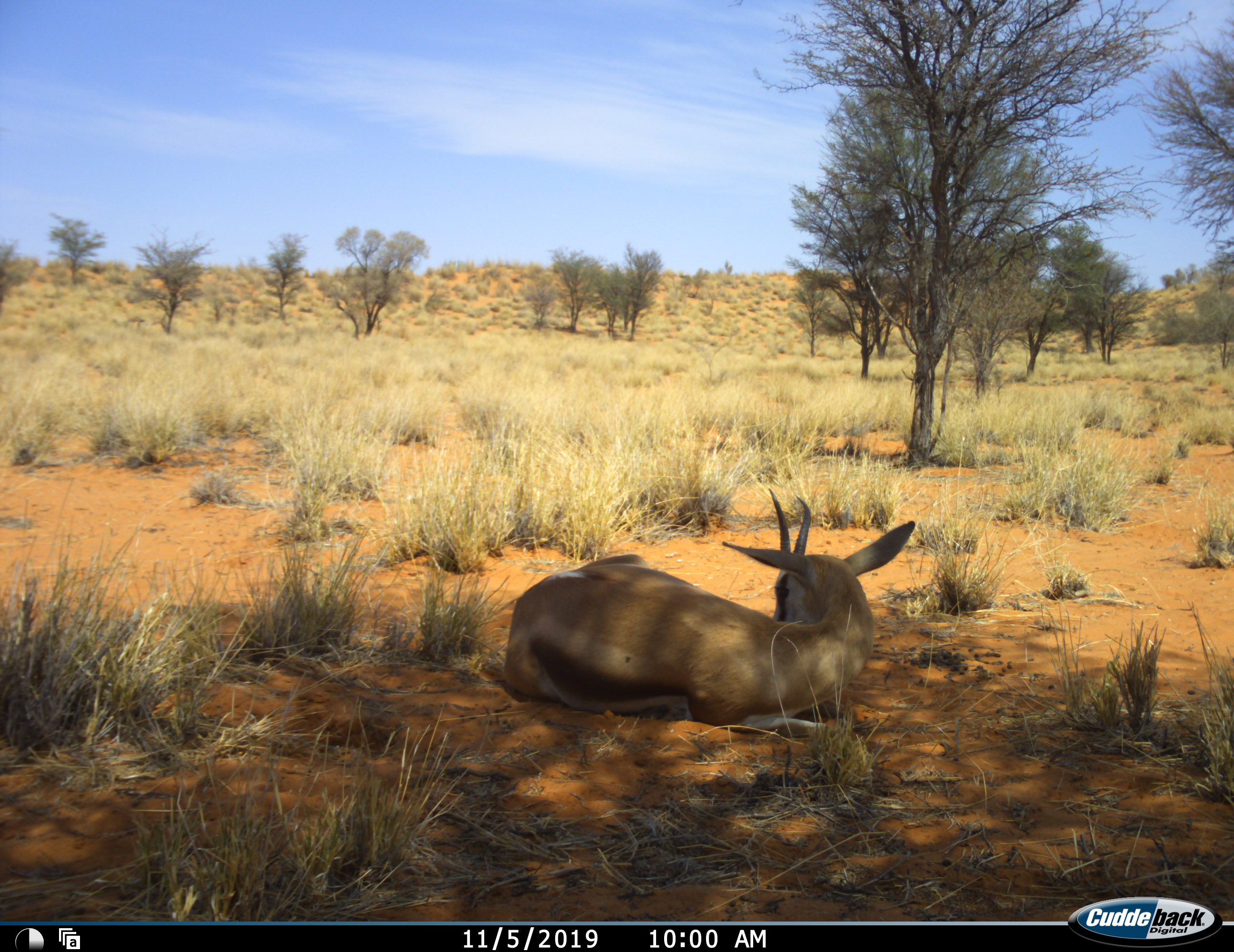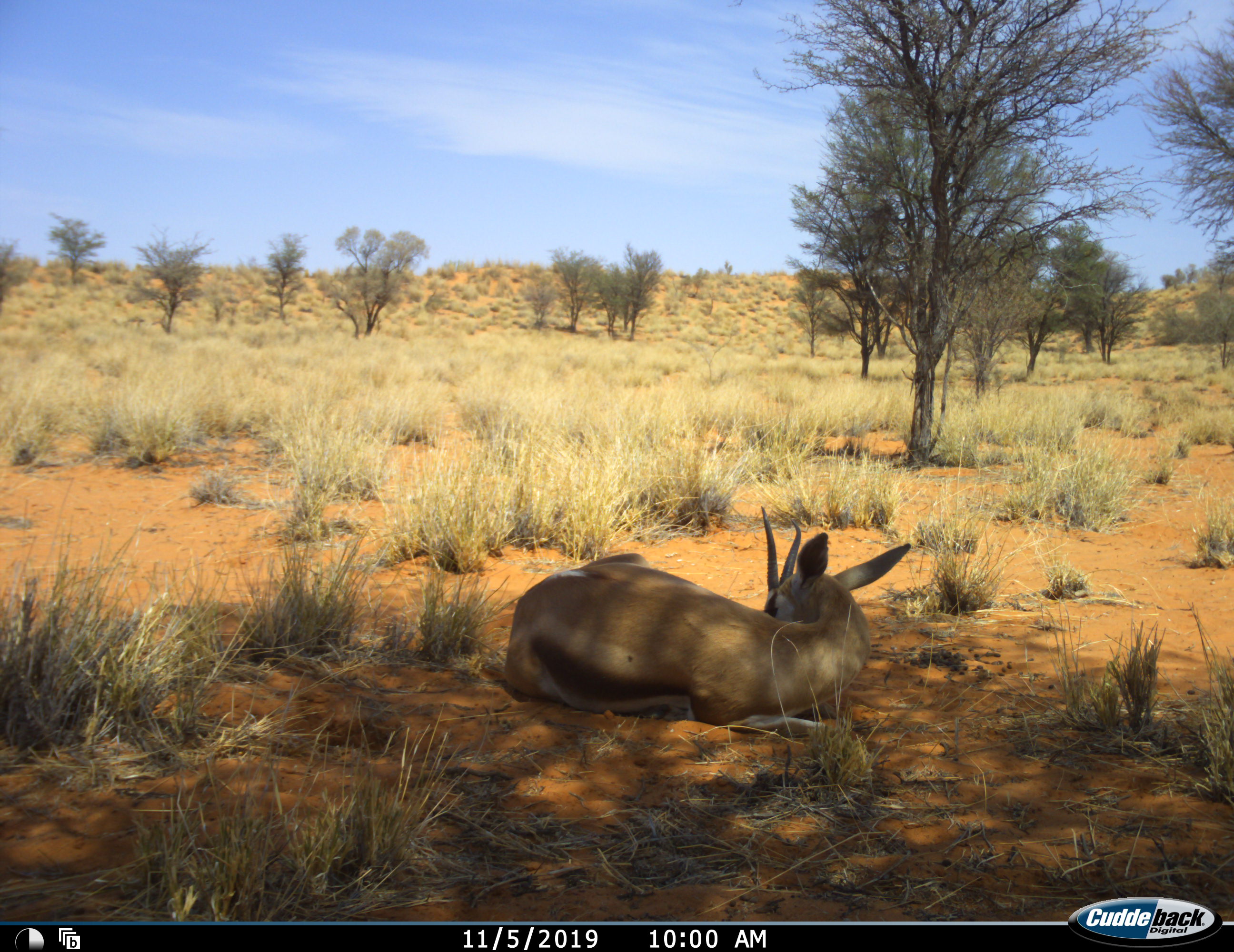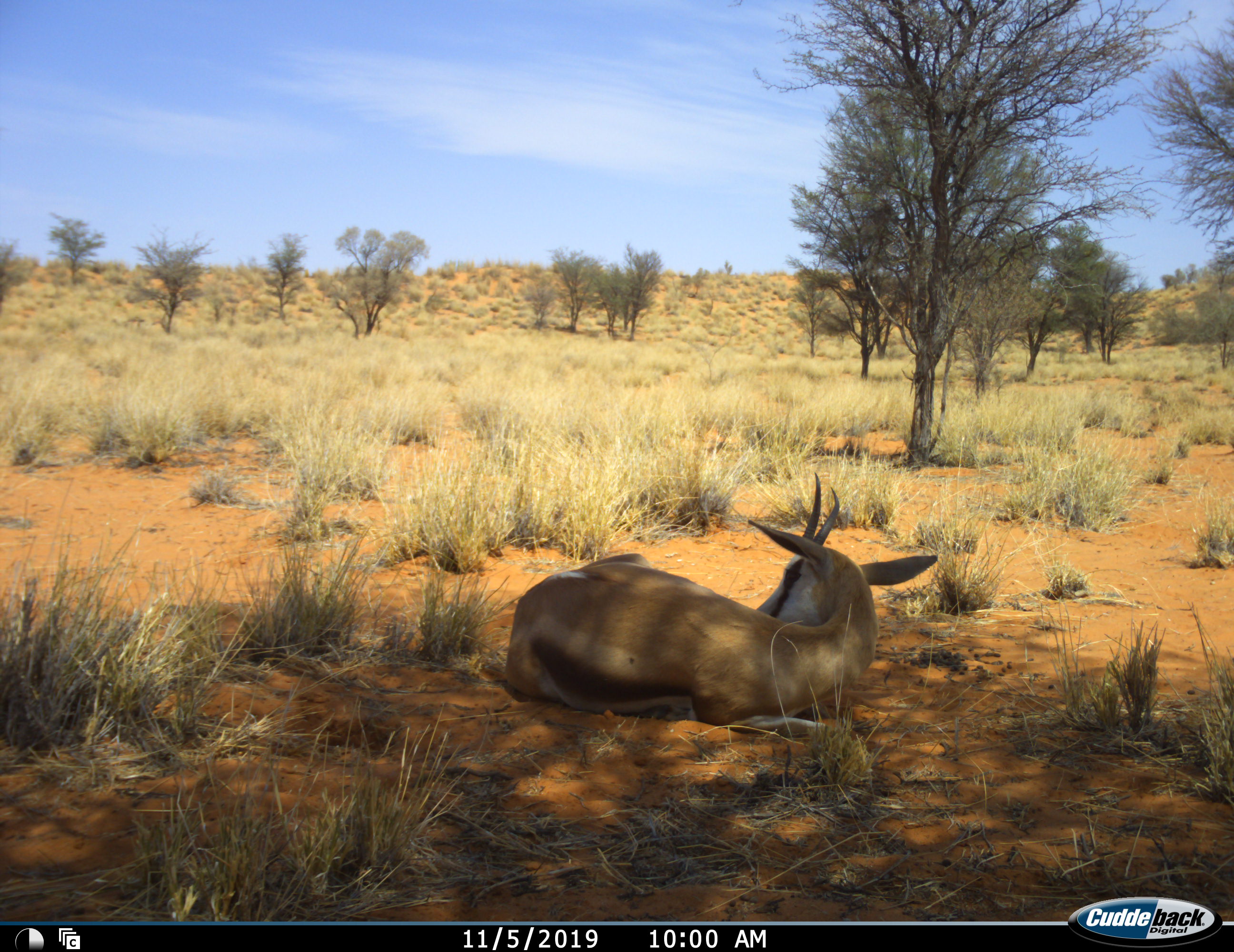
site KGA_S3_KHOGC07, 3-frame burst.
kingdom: Animalia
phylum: Chordata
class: Mammalia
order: Artiodactyla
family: Bovidae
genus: Antidorcas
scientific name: Antidorcas marsupialis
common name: springbok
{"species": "springbok (Antidorcas marsupialis)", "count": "1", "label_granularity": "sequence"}